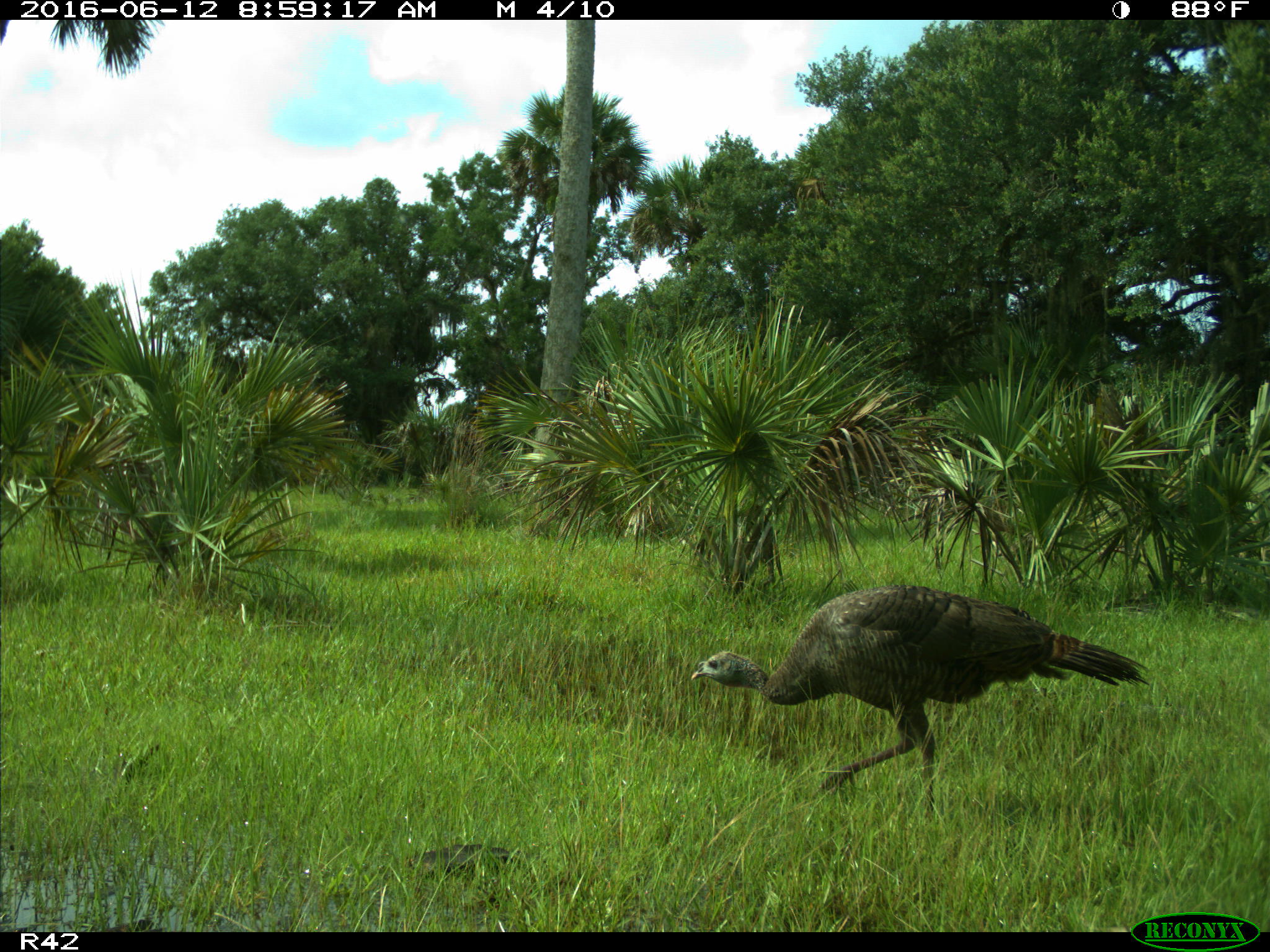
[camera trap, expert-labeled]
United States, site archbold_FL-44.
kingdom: Animalia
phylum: Chordata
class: Aves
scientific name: Aves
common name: birds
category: unidentified bird